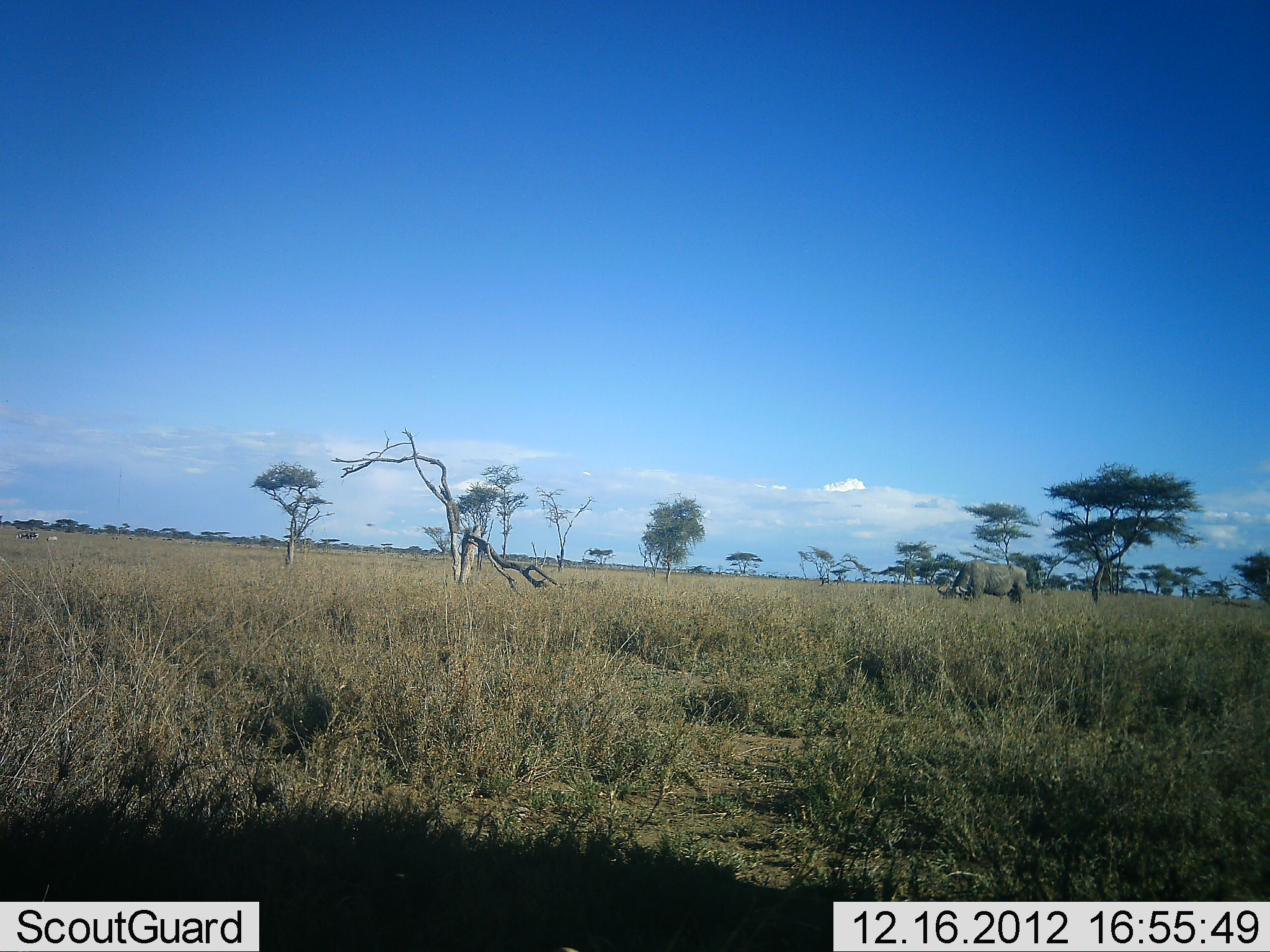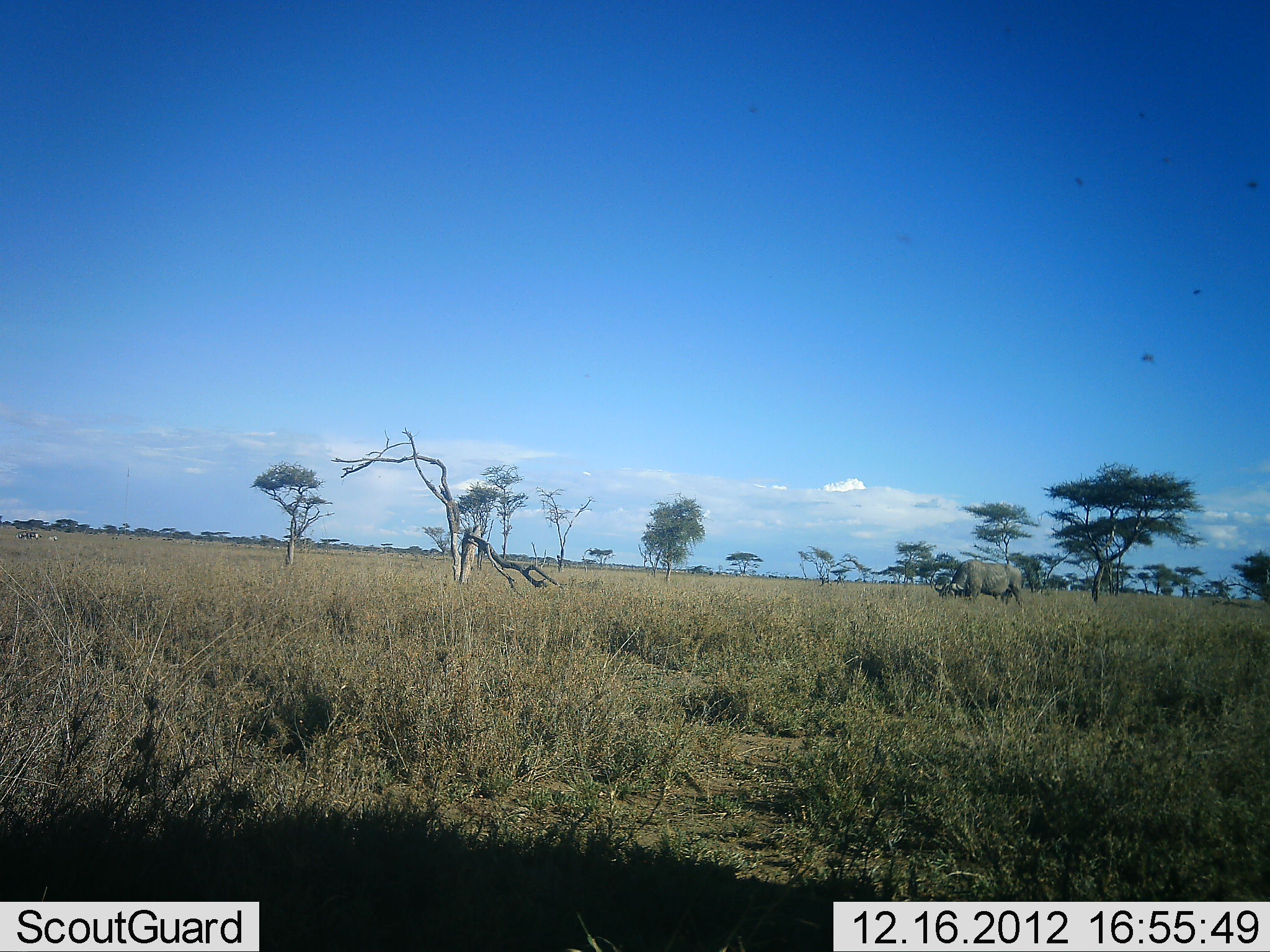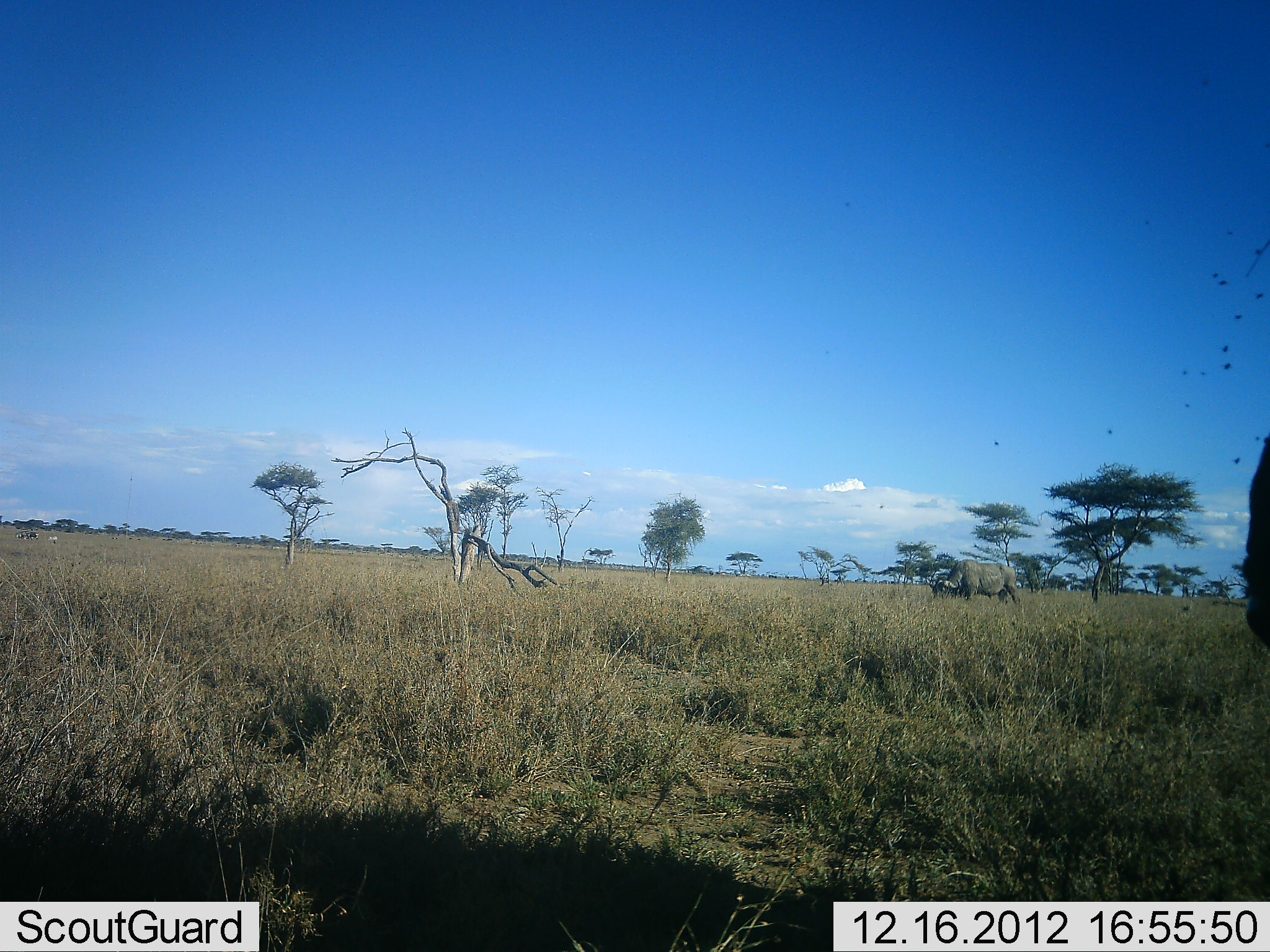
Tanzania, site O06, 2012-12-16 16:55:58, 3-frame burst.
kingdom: Animalia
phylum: Chordata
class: Mammalia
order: Artiodactyla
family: Bovidae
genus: Syncerus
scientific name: Syncerus caffer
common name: cape buffalo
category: buffalo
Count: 2.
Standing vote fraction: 40%.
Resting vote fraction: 0%.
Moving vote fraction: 40%.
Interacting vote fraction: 0%.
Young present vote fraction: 0%.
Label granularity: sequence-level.